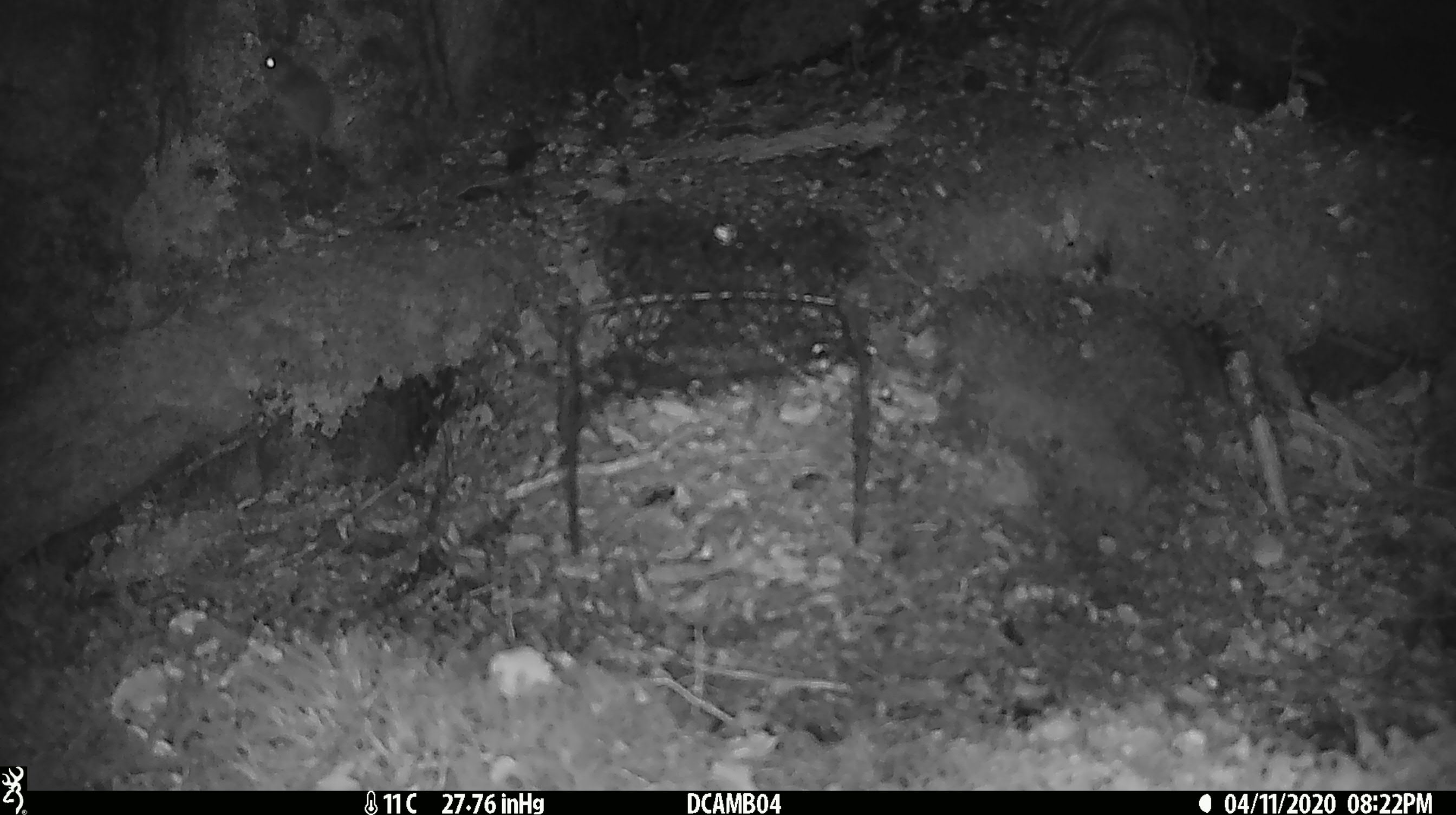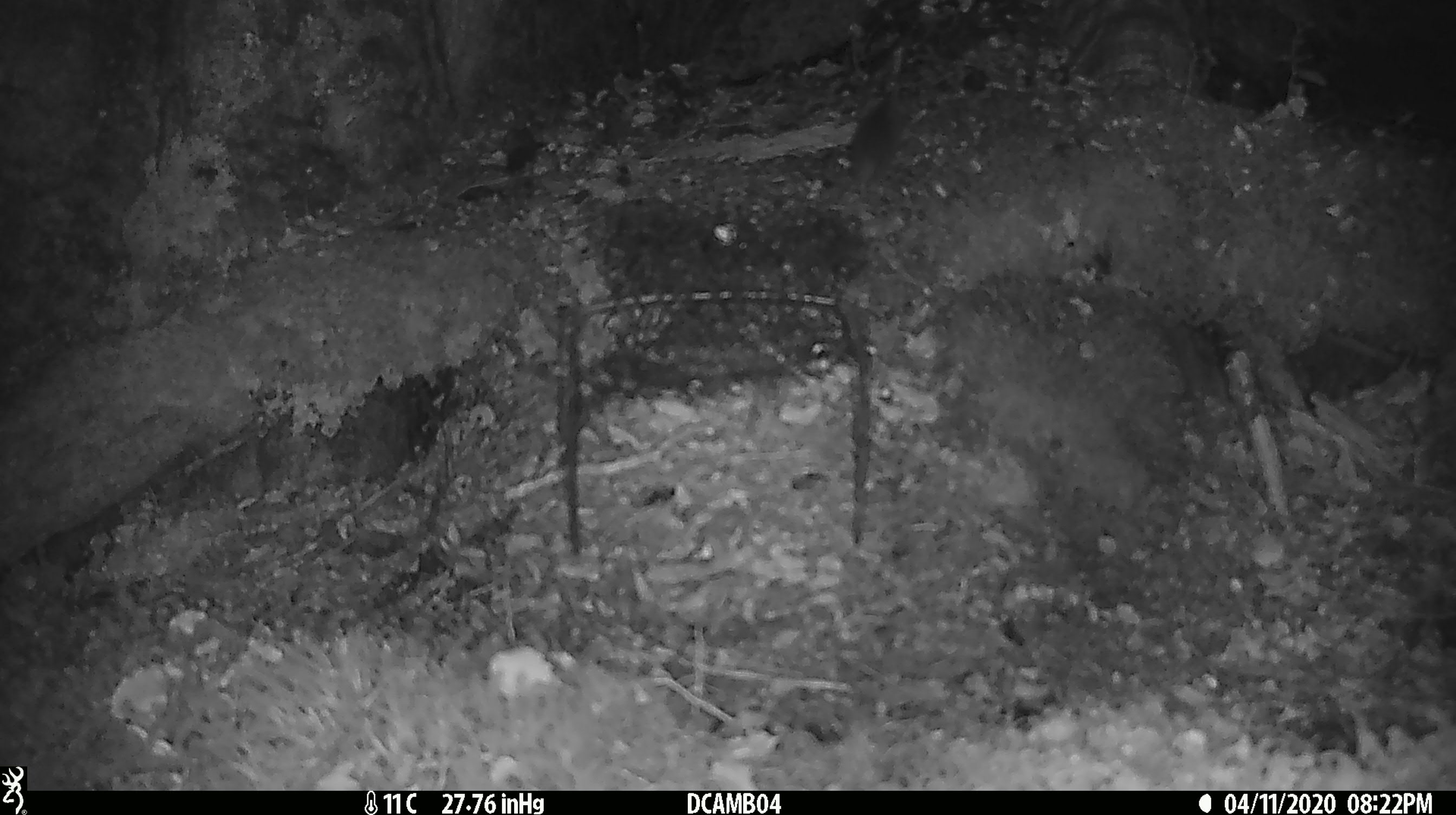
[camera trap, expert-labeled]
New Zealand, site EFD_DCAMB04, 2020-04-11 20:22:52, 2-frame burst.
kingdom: Animalia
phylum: Chordata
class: Mammalia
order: Rodentia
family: Muridae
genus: Mus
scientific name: Mus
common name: mouse